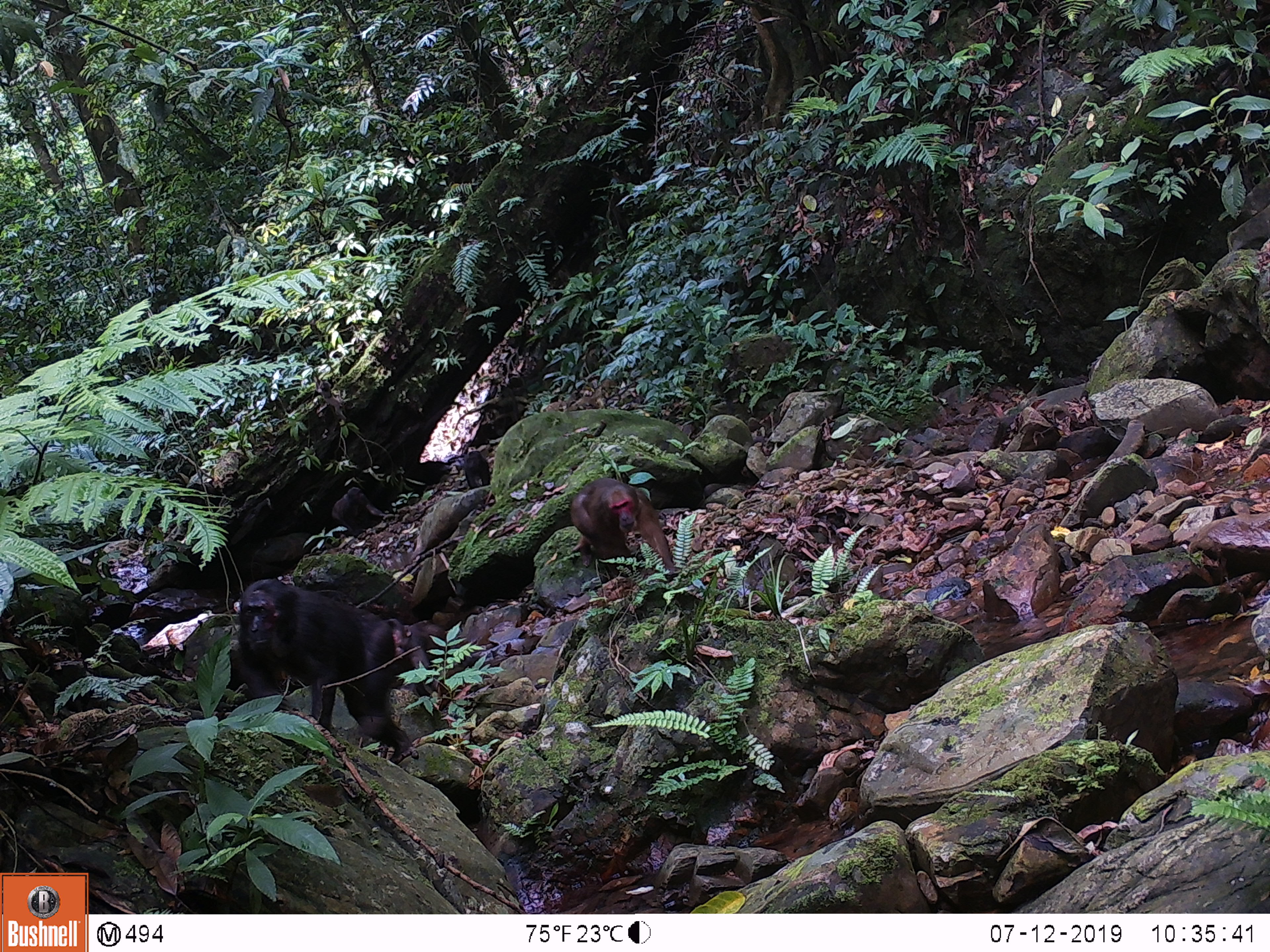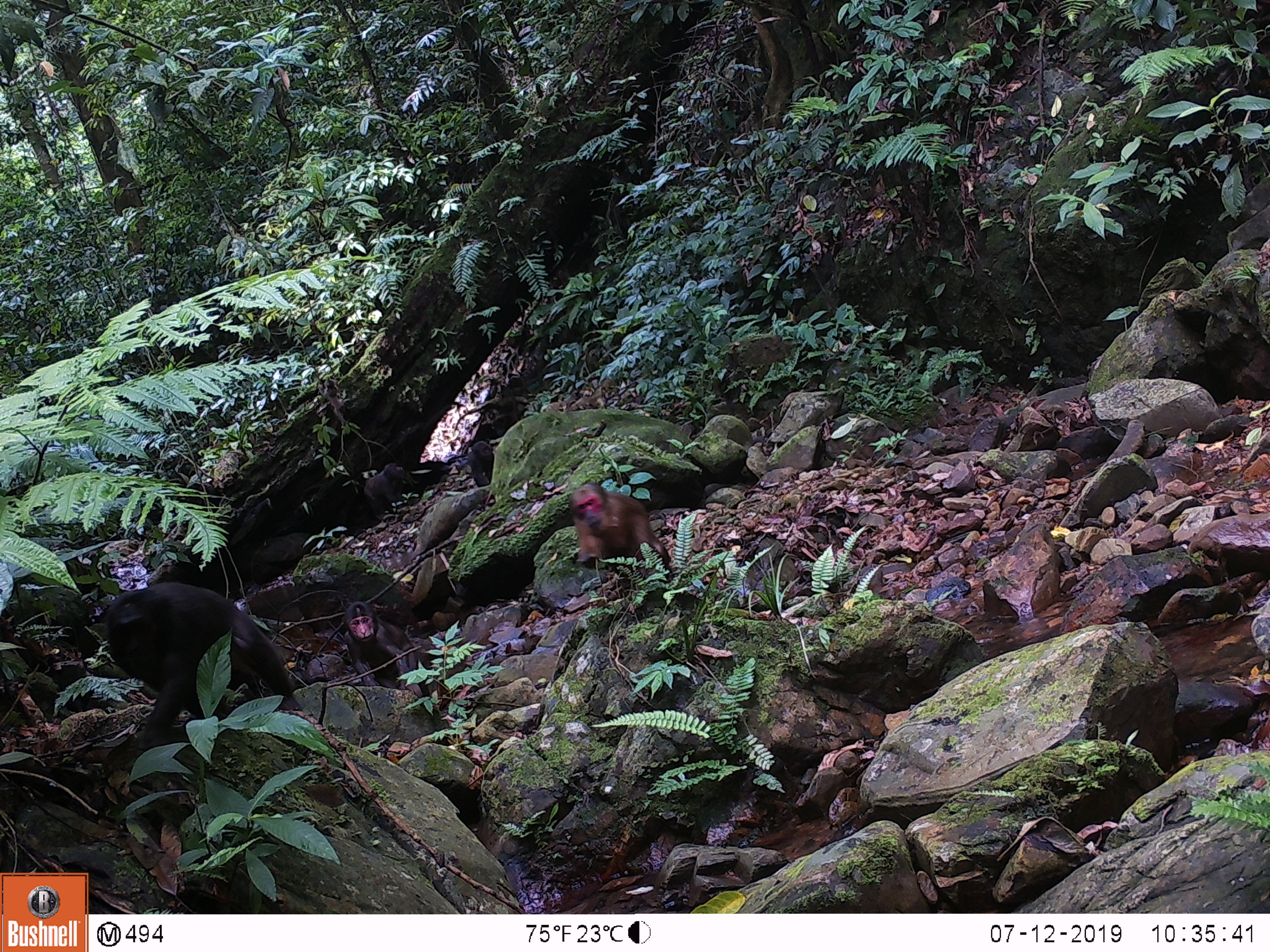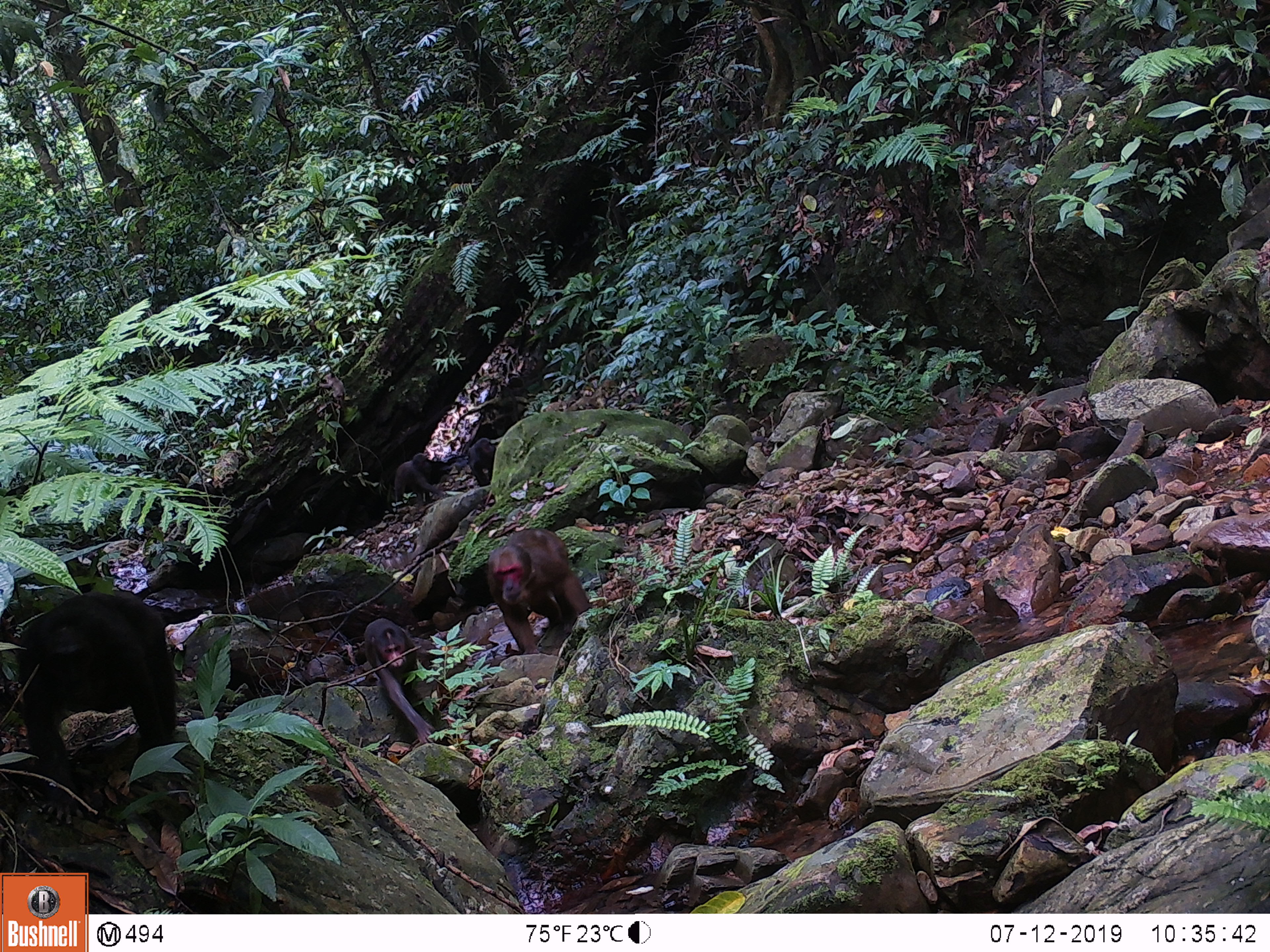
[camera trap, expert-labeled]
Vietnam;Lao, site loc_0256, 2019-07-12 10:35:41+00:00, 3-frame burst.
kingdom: Animalia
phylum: Chordata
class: Mammalia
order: Primates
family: Cercopithecidae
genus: Macaca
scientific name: Macaca arctoides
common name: stump-tailed macaque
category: stump tailed macaque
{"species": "stump tailed macaque (stump-tailed macaque) (Macaca arctoides)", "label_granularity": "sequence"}